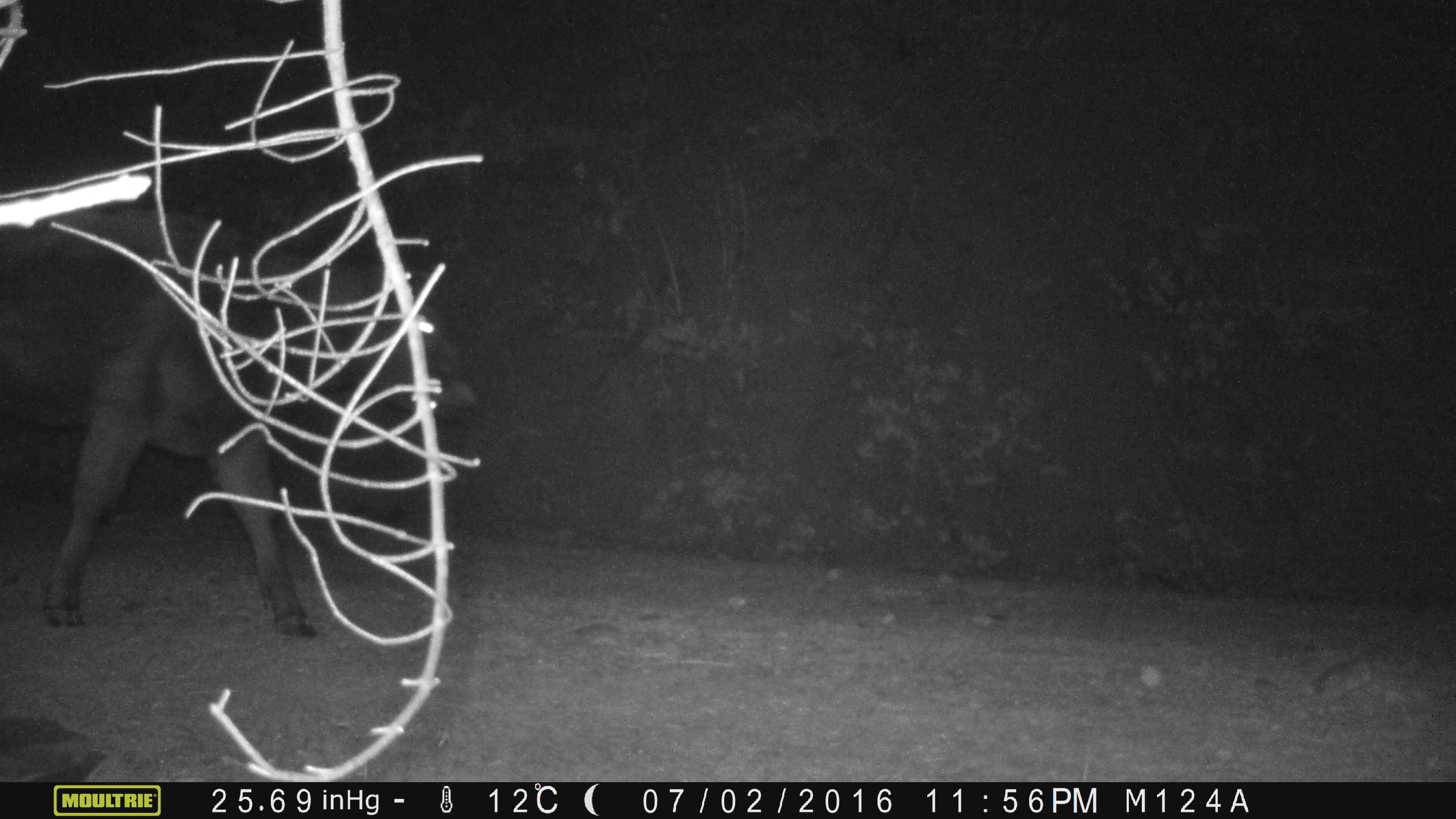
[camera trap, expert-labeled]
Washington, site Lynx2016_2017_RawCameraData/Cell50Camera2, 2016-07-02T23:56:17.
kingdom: Animalia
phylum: Chordata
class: Mammalia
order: Artiodactyla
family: Bovidae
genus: Bos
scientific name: Bos taurus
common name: domestic cattle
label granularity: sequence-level